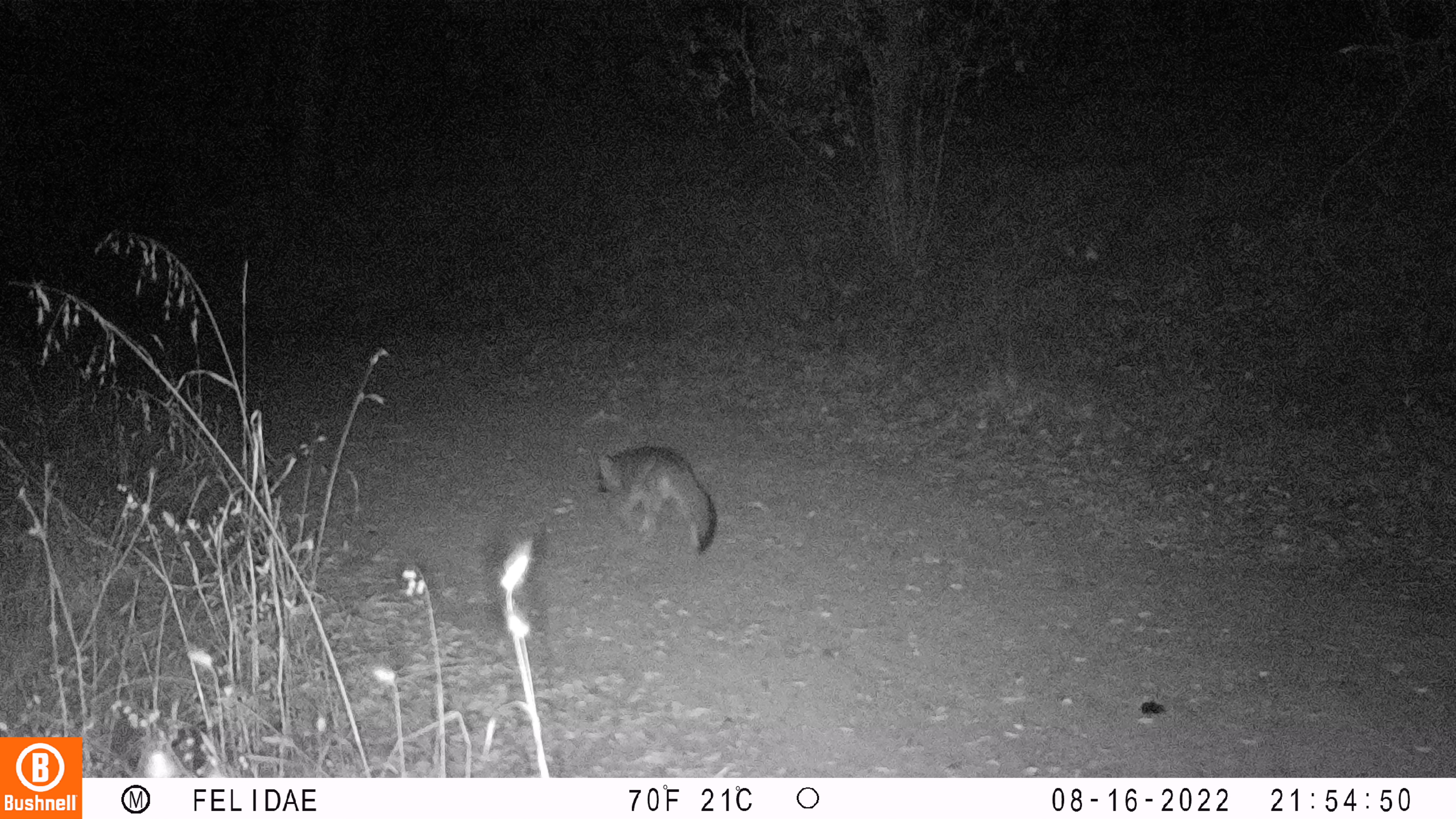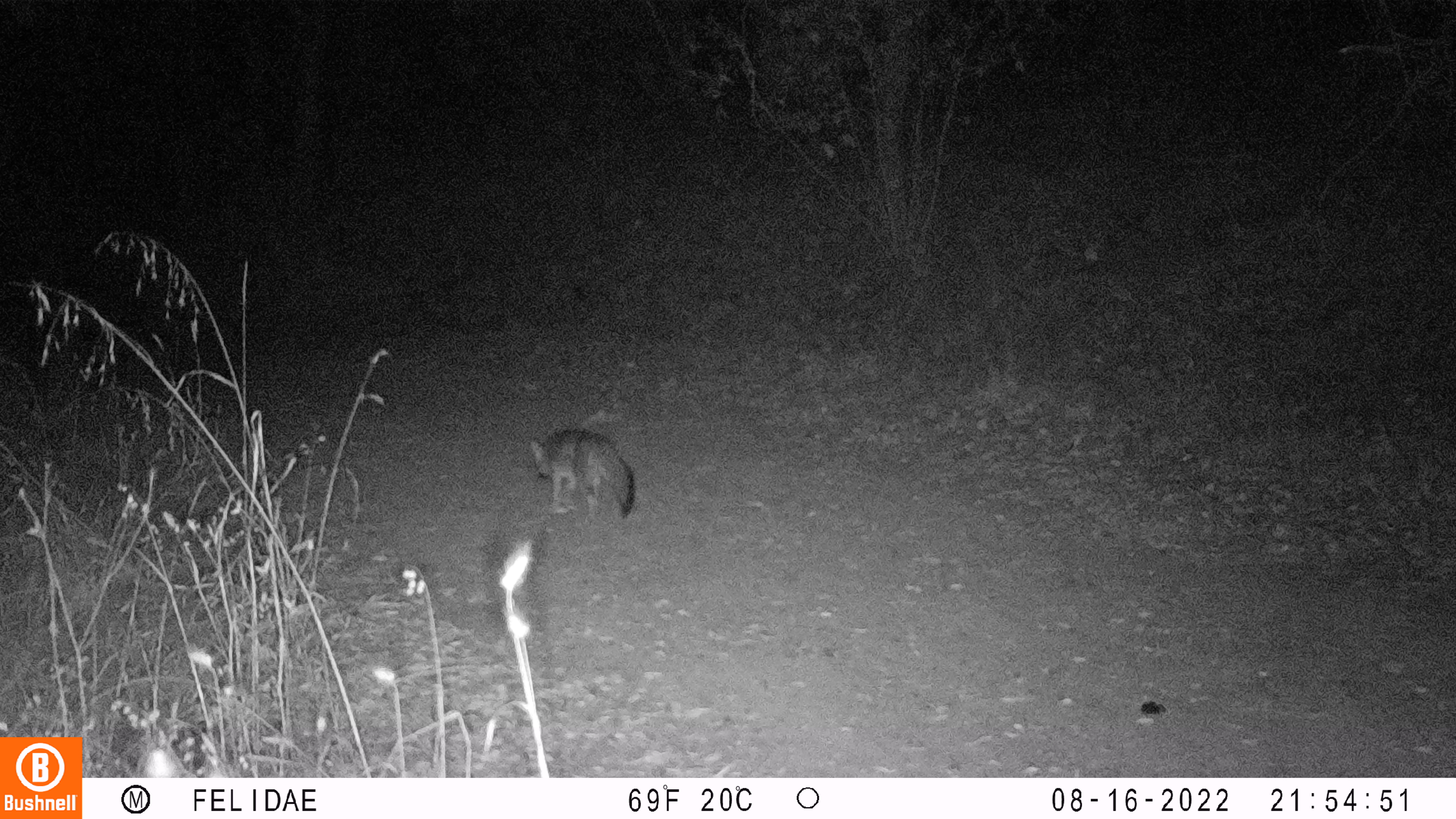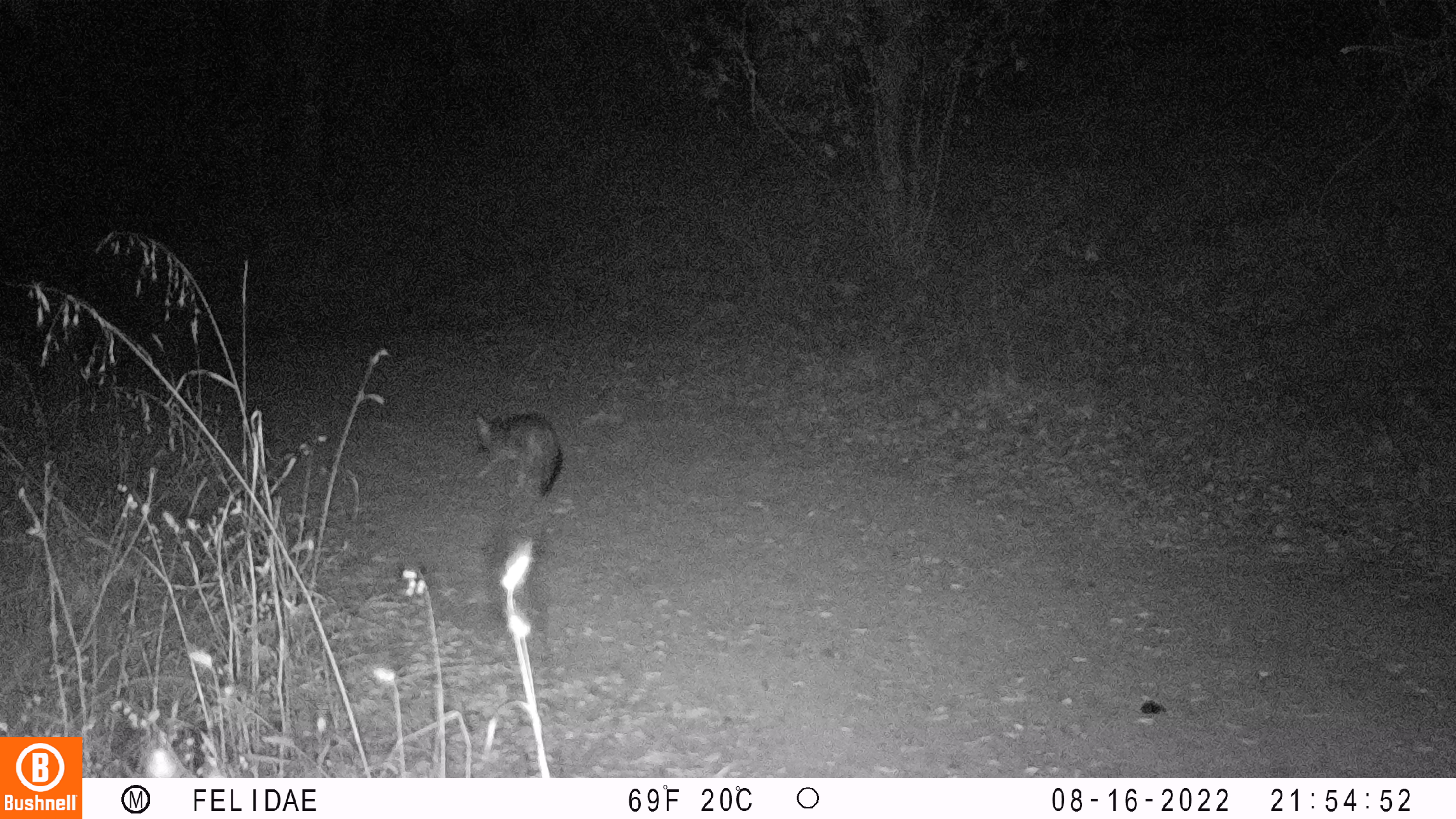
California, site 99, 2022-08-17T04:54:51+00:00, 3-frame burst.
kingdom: Animalia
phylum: Chordata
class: Mammalia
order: Carnivora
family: Canidae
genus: Urocyon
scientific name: Urocyon cinereoargenteus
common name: gray fox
Gray fox (Urocyon cinereoargenteus).